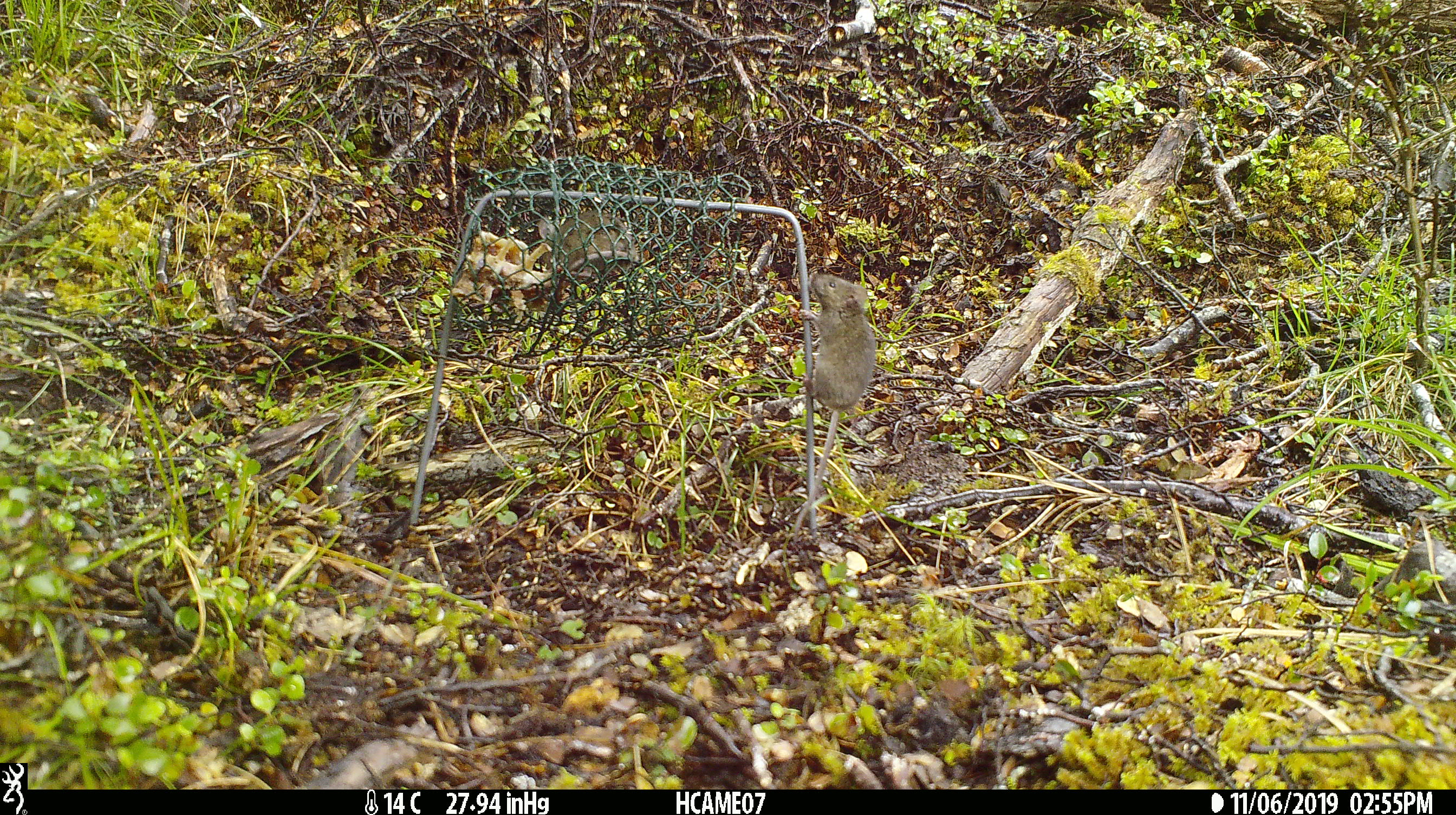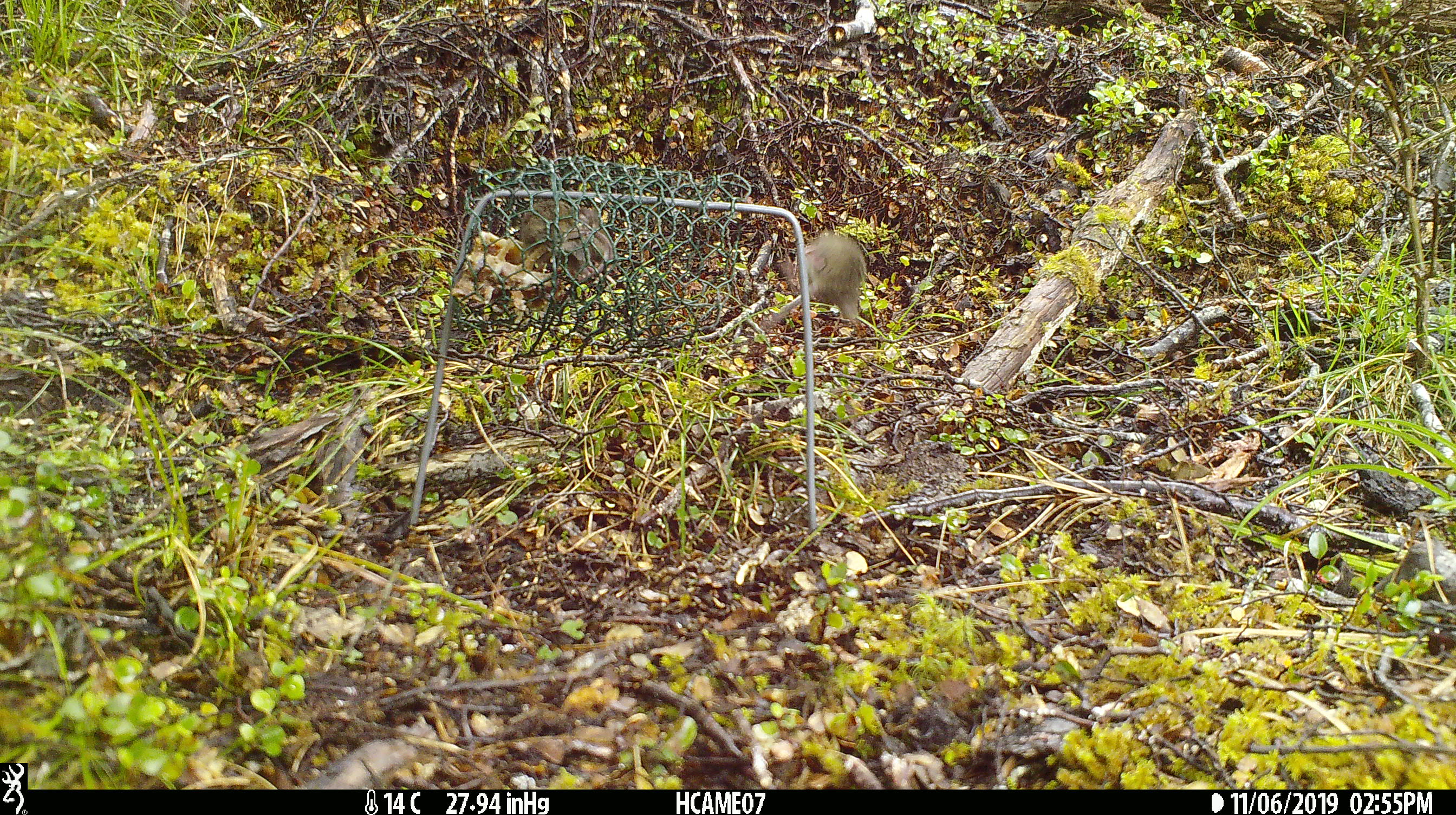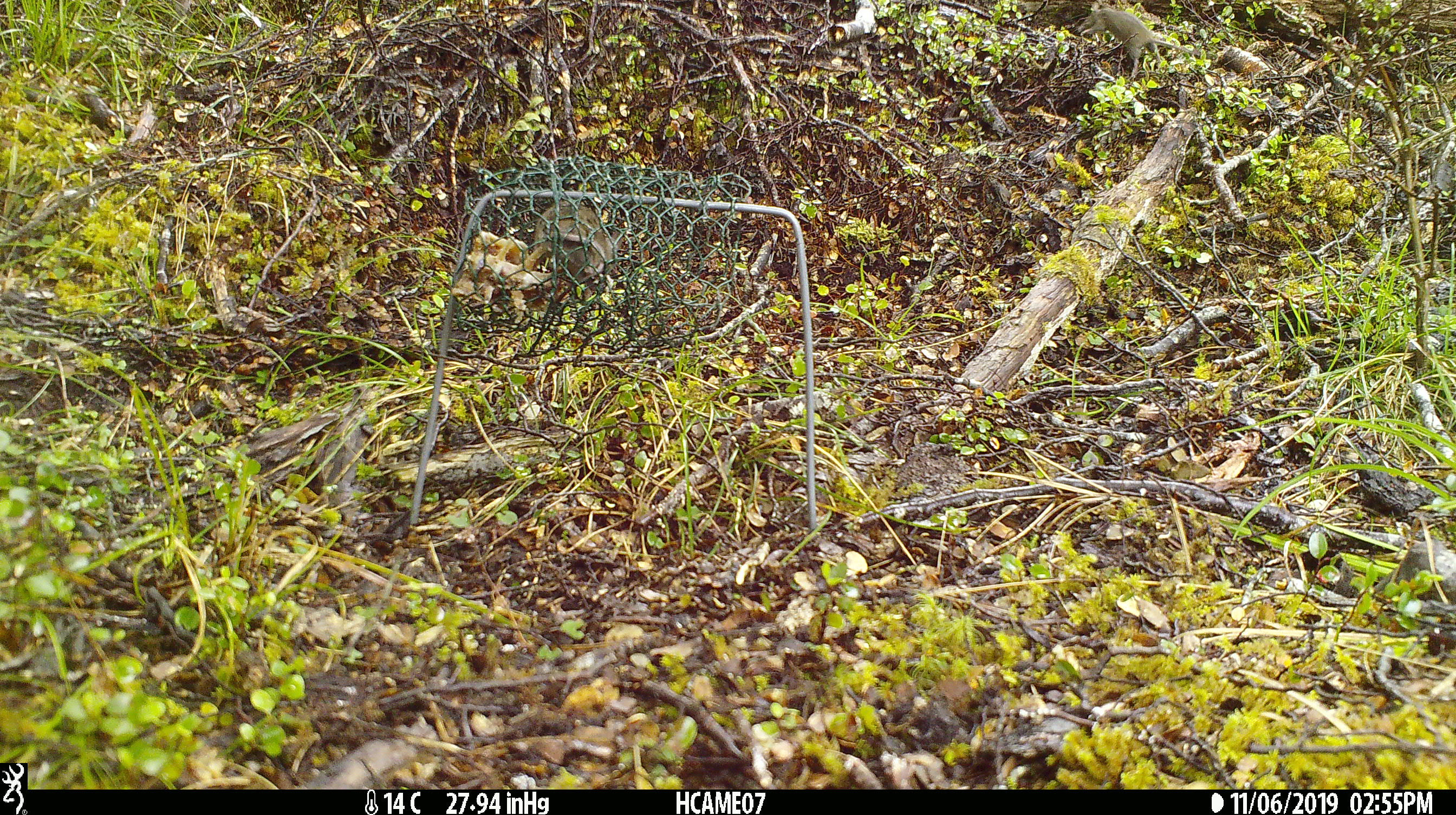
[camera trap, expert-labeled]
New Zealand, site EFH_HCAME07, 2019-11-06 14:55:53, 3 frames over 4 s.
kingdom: Animalia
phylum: Chordata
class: Mammalia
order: Rodentia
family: Muridae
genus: Mus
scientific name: Mus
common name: mouse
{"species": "mouse (Mus)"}